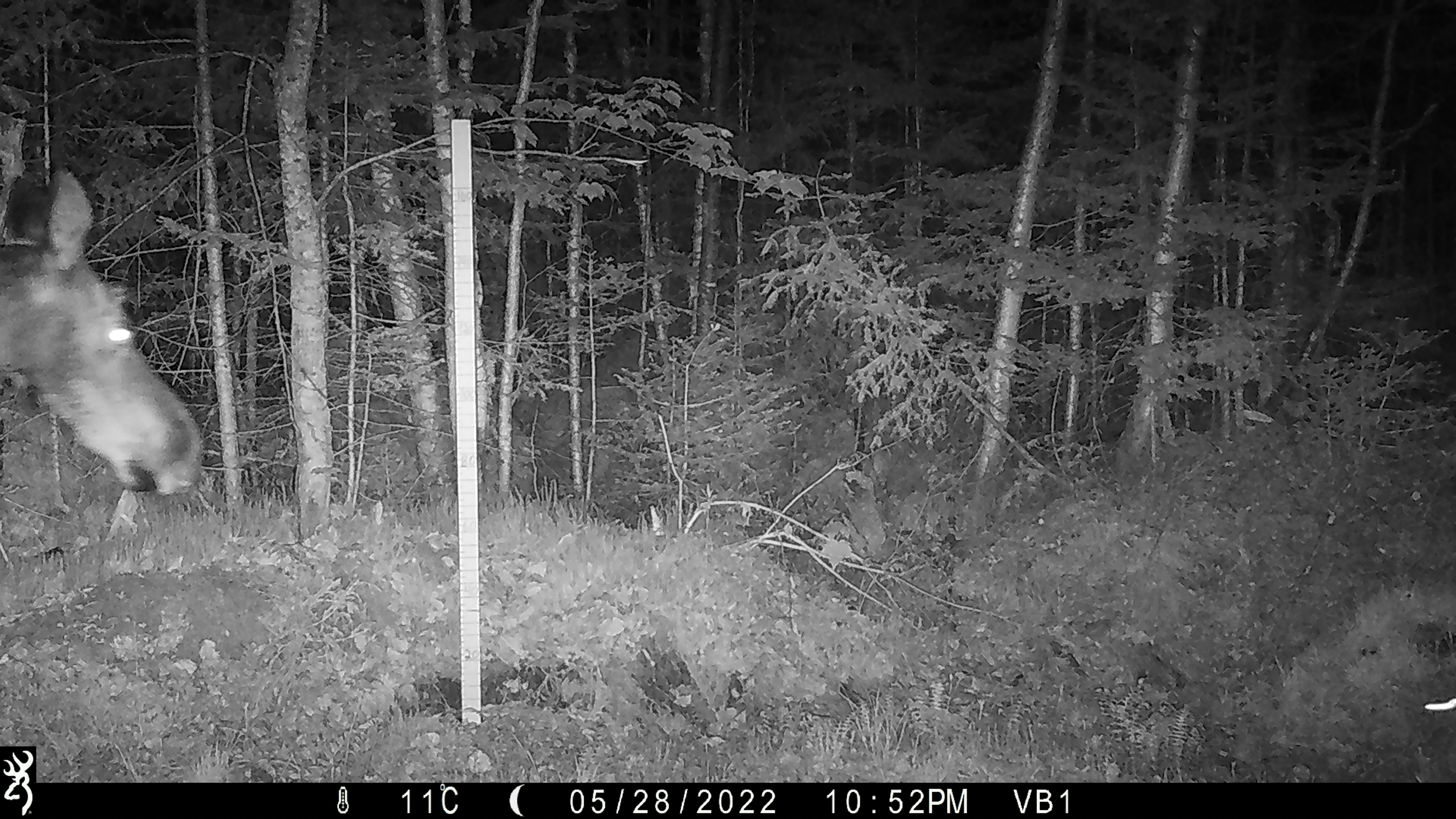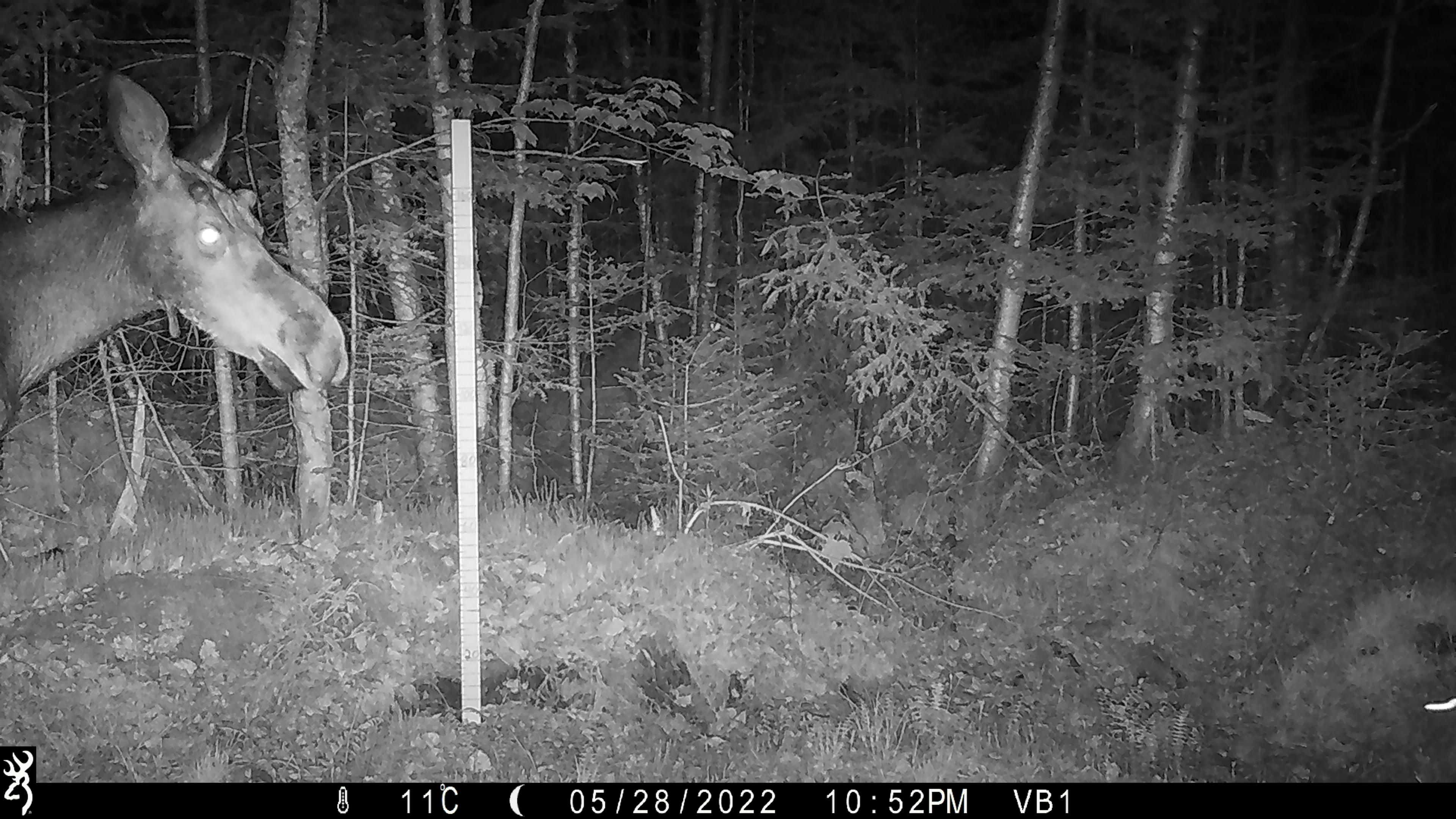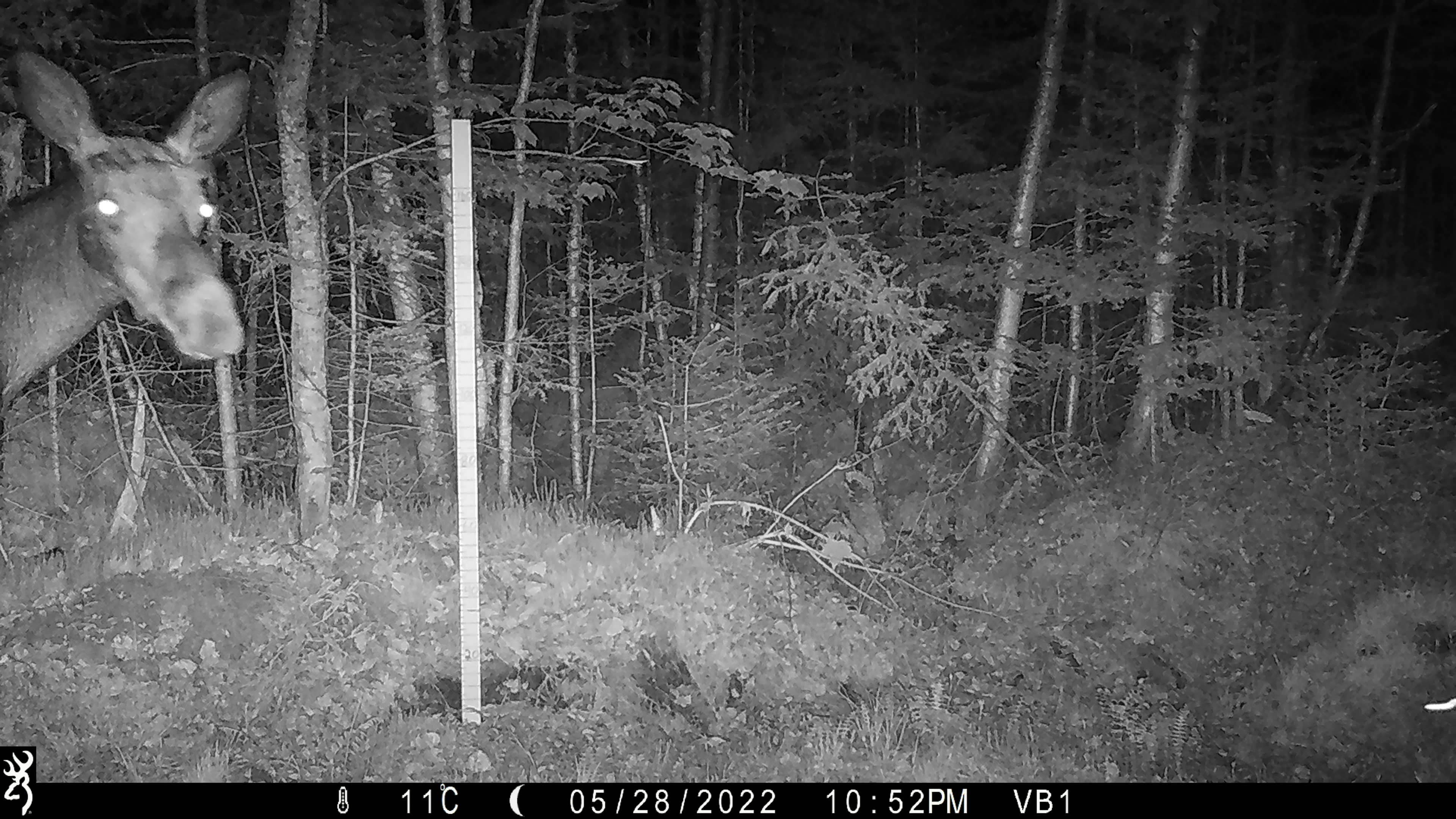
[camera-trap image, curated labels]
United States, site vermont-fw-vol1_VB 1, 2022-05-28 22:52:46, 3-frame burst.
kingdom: Animalia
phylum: Chordata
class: Mammalia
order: Artiodactyla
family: Cervidae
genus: Alces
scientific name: Alces alces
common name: moose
Moose (Alces alces).